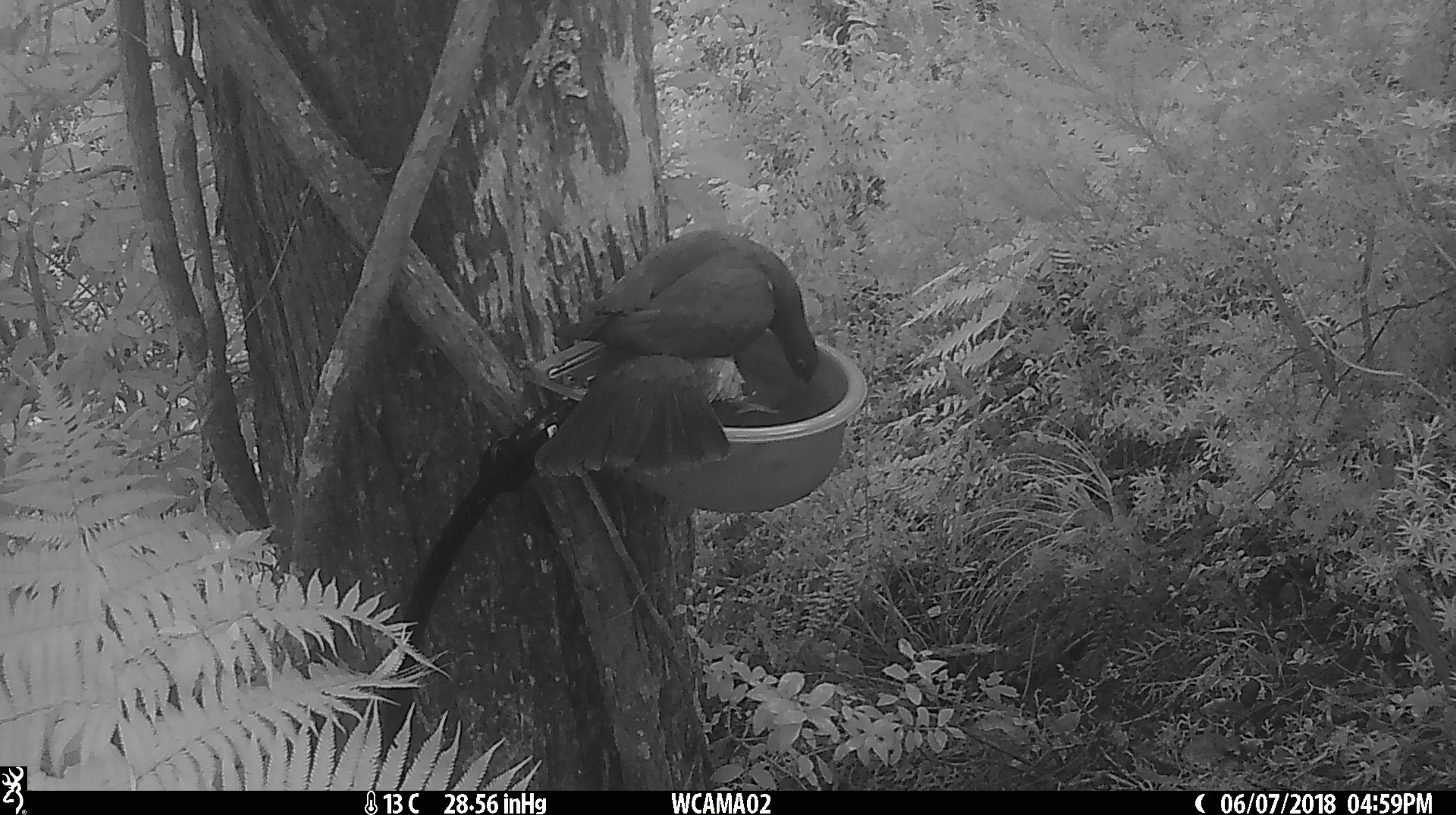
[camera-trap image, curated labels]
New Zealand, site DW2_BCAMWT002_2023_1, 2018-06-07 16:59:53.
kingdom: Animalia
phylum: Chordata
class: Aves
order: Columbiformes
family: Columbidae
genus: Hemiphaga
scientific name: Hemiphaga novaeseelandiae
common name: new zealand pigeon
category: kereru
Kereru (new zealand pigeon) (Hemiphaga novaeseelandiae).